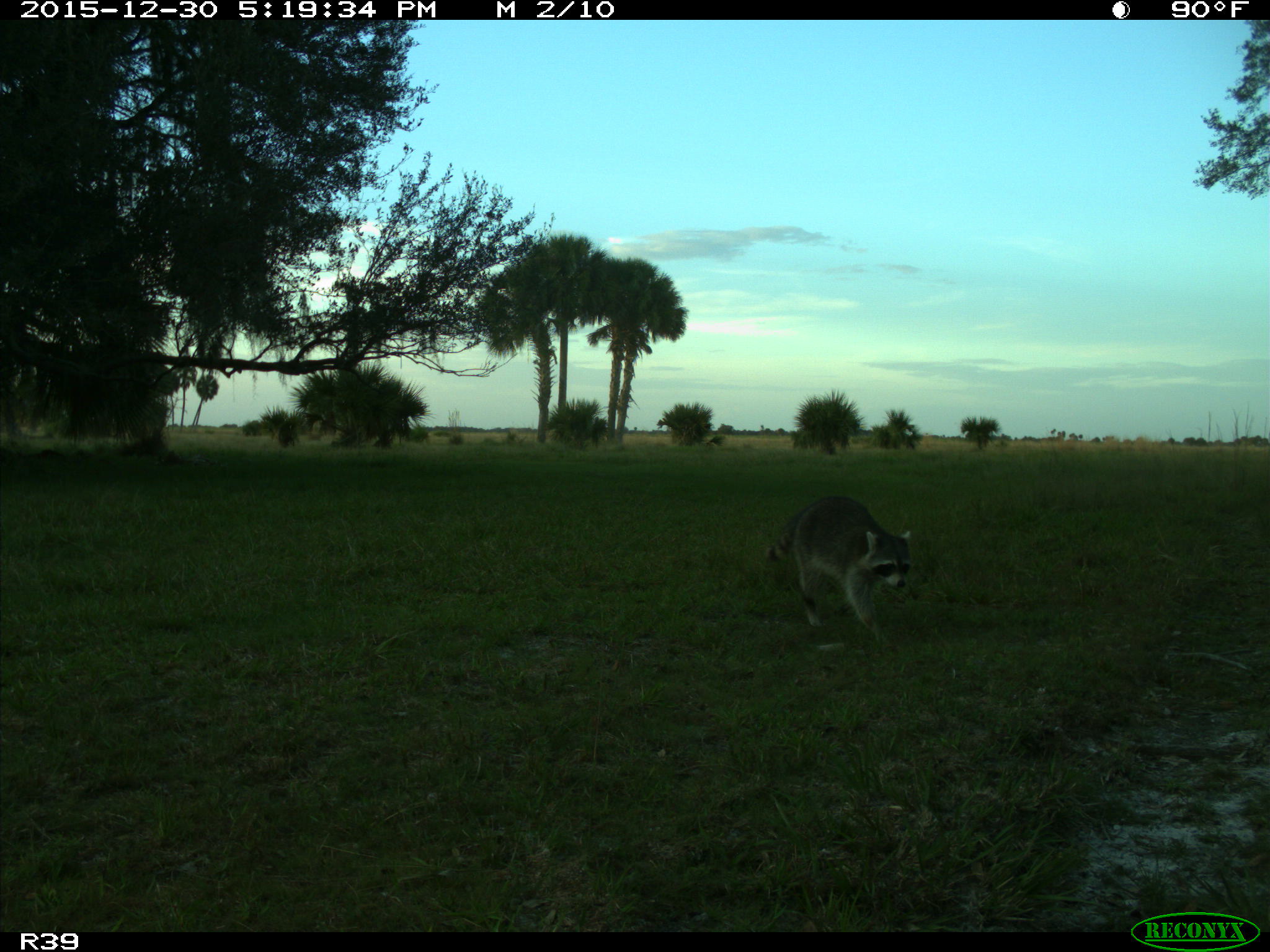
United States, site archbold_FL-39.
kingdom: Animalia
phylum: Chordata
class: Mammalia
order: Carnivora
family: Procyonidae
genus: Procyon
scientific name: Procyon lotor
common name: common raccoon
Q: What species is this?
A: Procyon lotor (common raccoon).